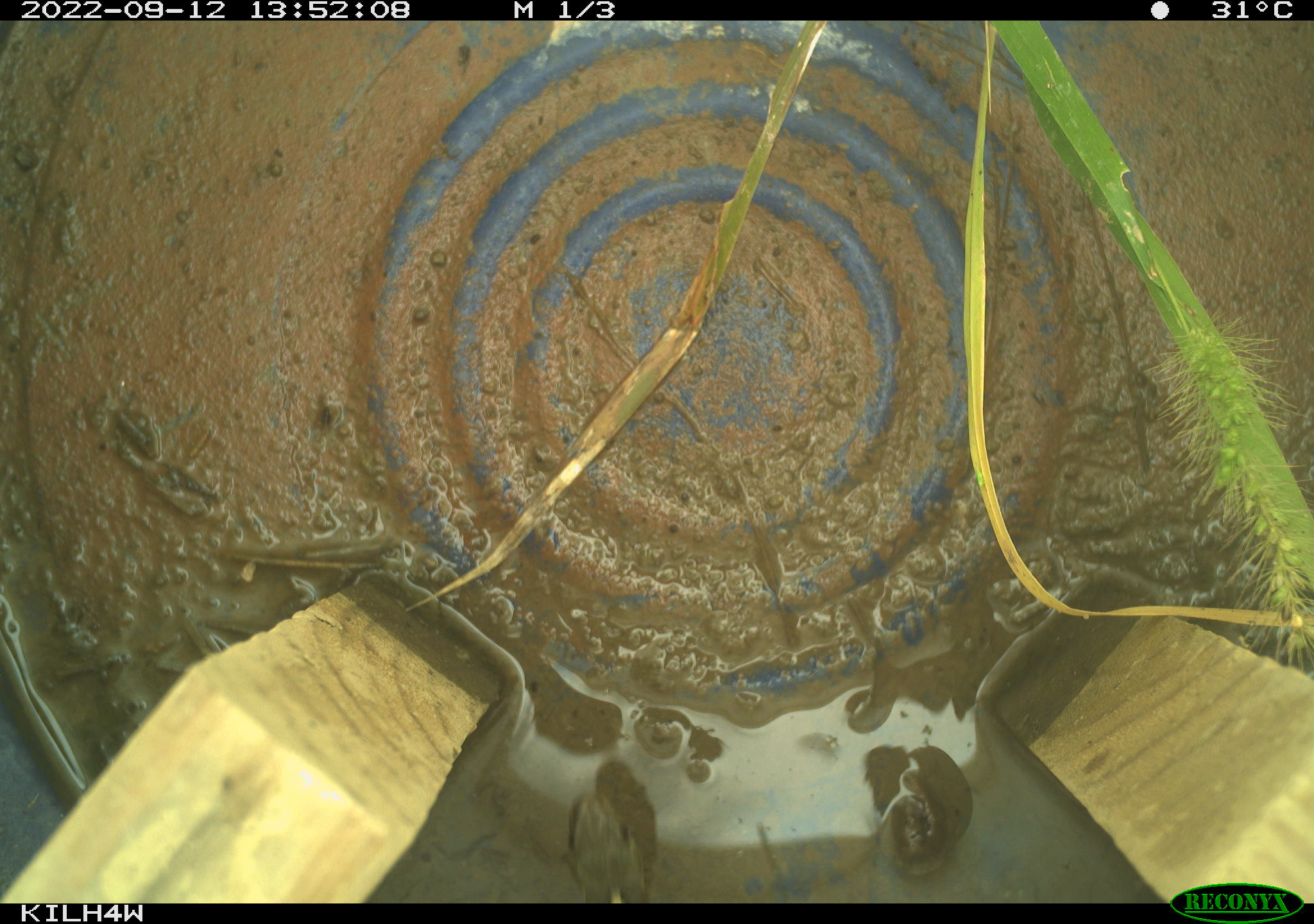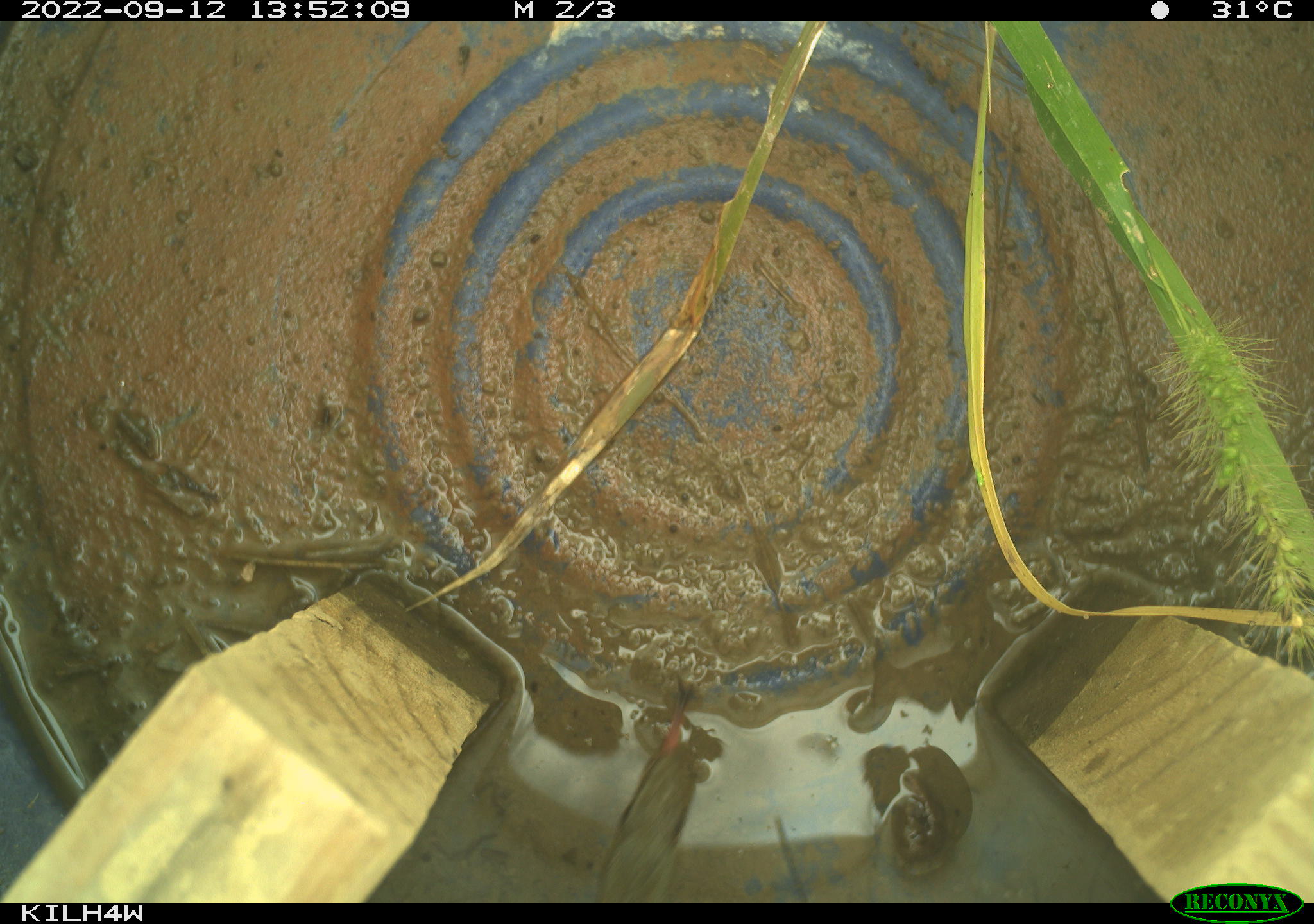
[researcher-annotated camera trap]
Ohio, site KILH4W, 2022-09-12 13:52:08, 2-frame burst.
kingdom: Animalia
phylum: Chordata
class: Reptilia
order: Squamata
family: Colubridae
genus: Thamnophis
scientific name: Thamnophis sirtalis sirtalis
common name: eastern gartersnake